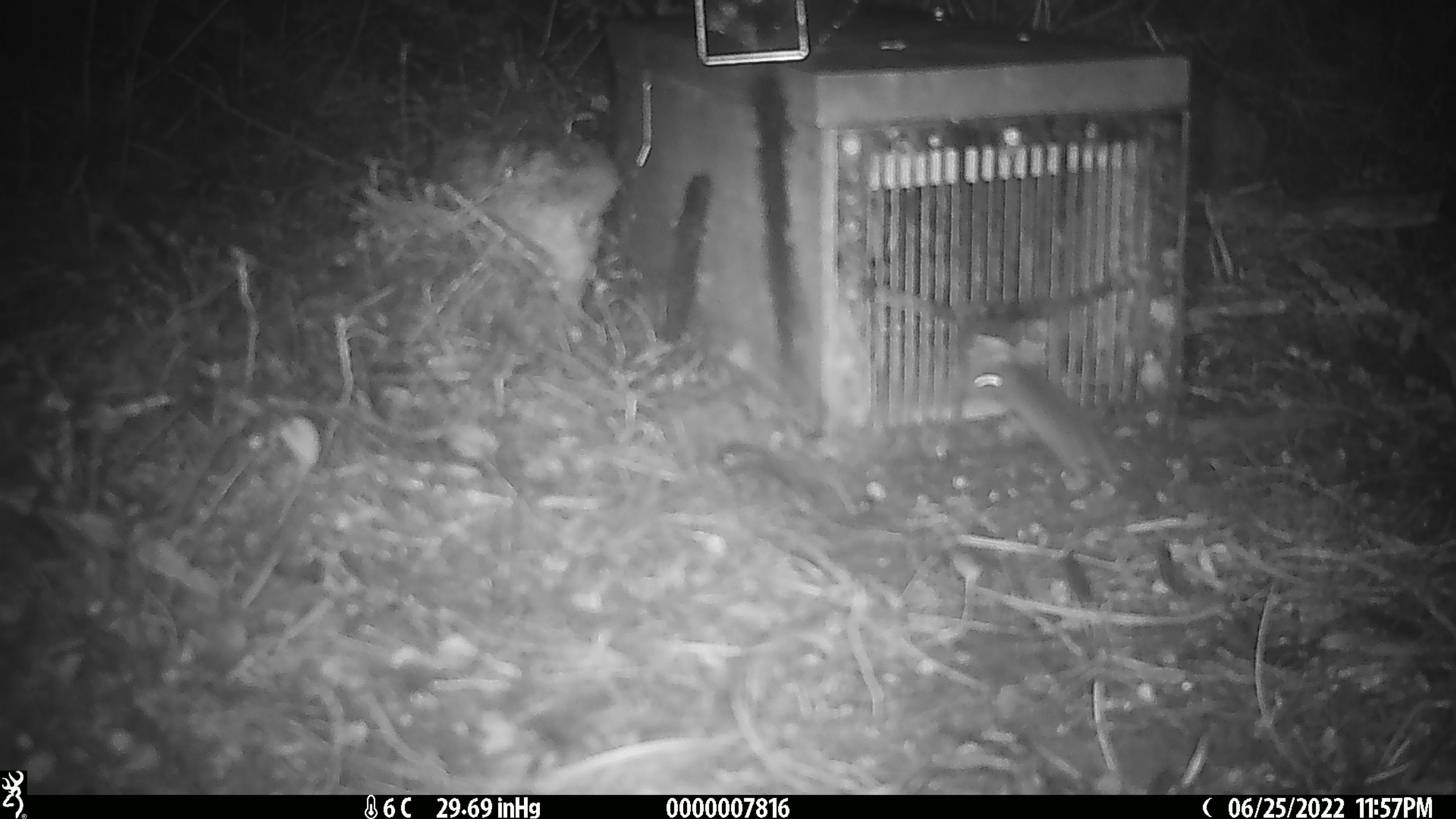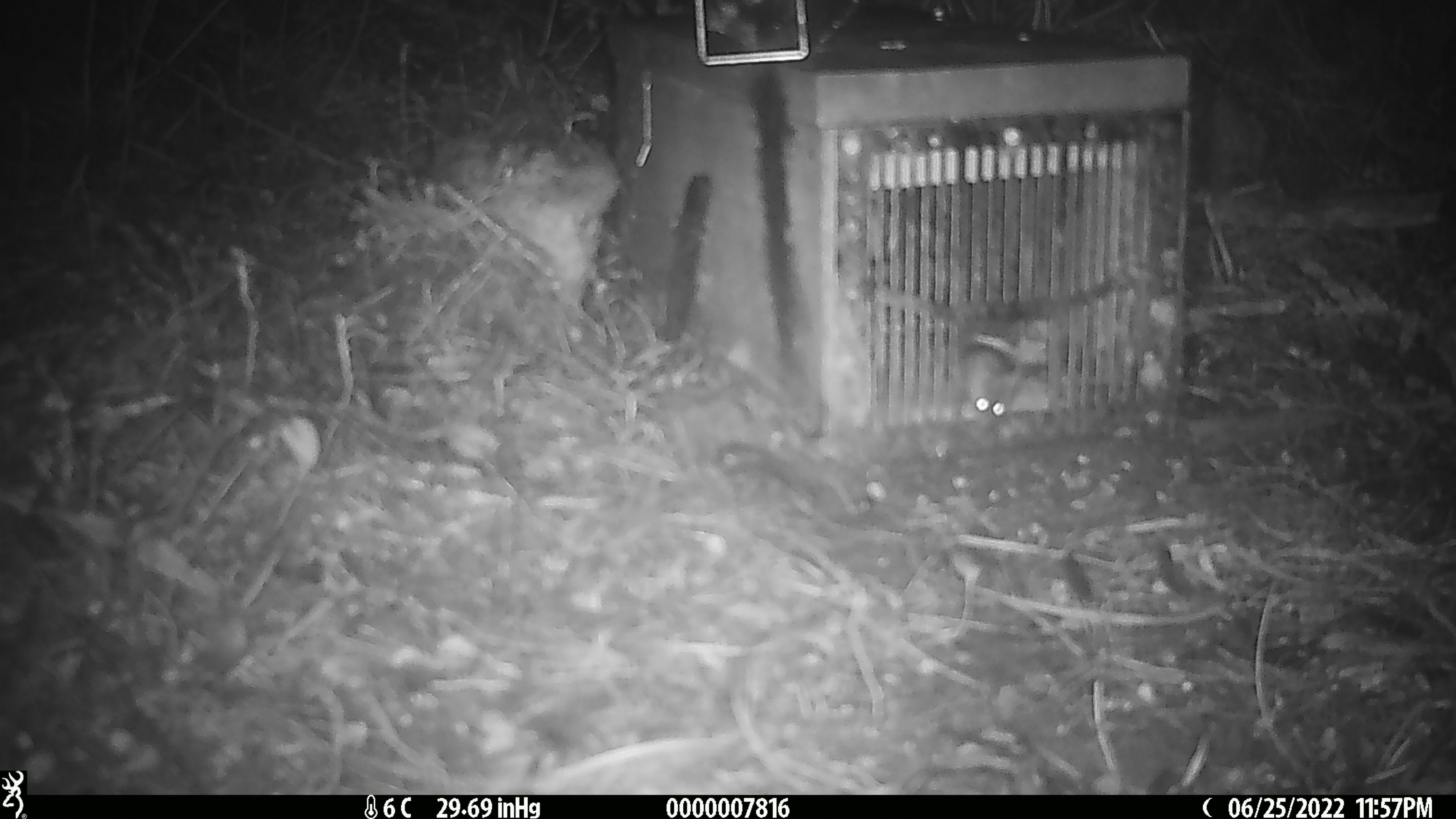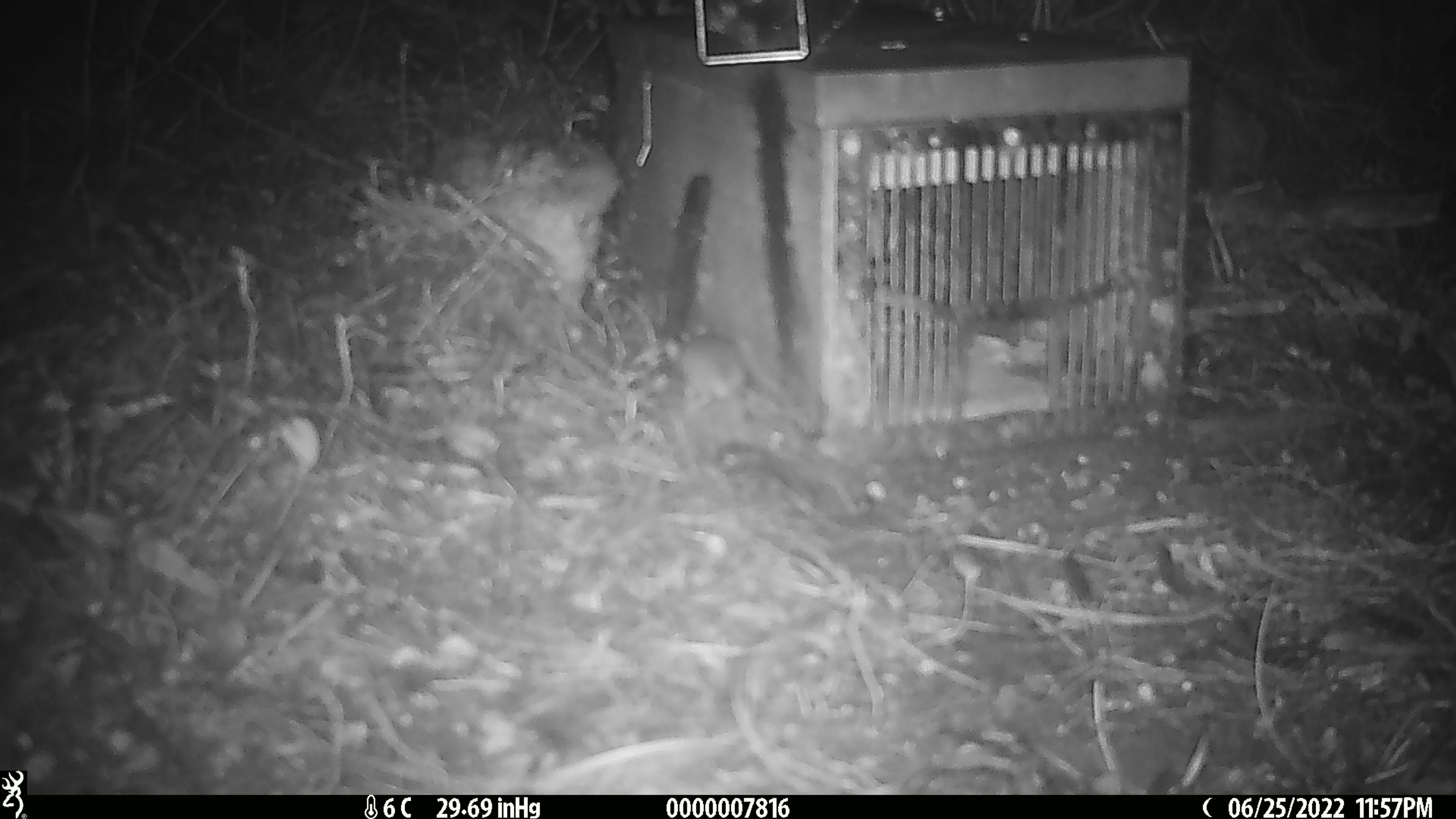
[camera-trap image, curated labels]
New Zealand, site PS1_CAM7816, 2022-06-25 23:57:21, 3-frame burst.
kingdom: Animalia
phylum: Chordata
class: Mammalia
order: Rodentia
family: Muridae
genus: Mus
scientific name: Mus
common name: mouse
Mouse (Mus).